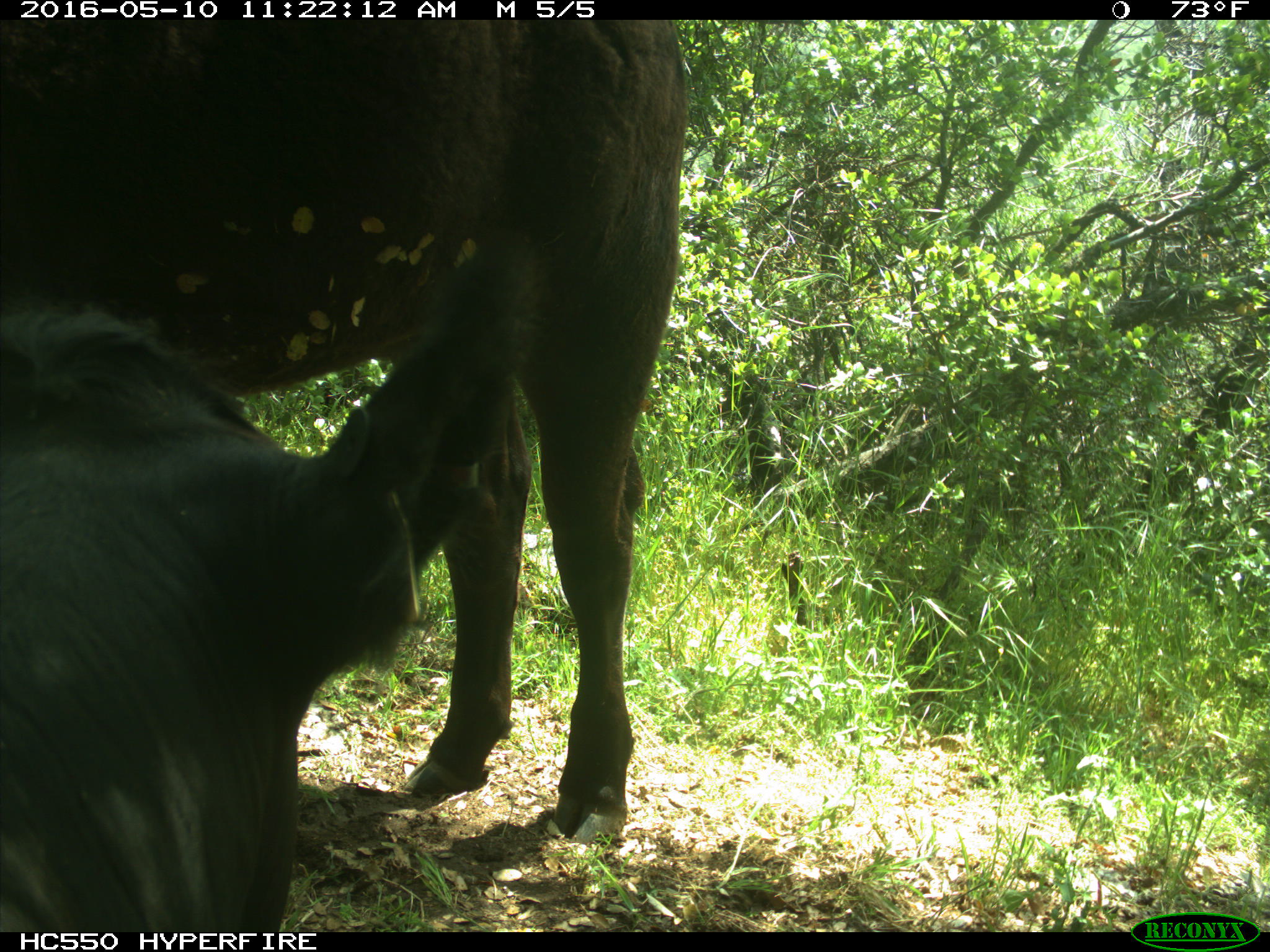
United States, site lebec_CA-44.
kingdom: Animalia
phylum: Chordata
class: Mammalia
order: Artiodactyla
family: Bovidae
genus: Bos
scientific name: Bos taurus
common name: domestic cow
Bos taurus (domestic cow).